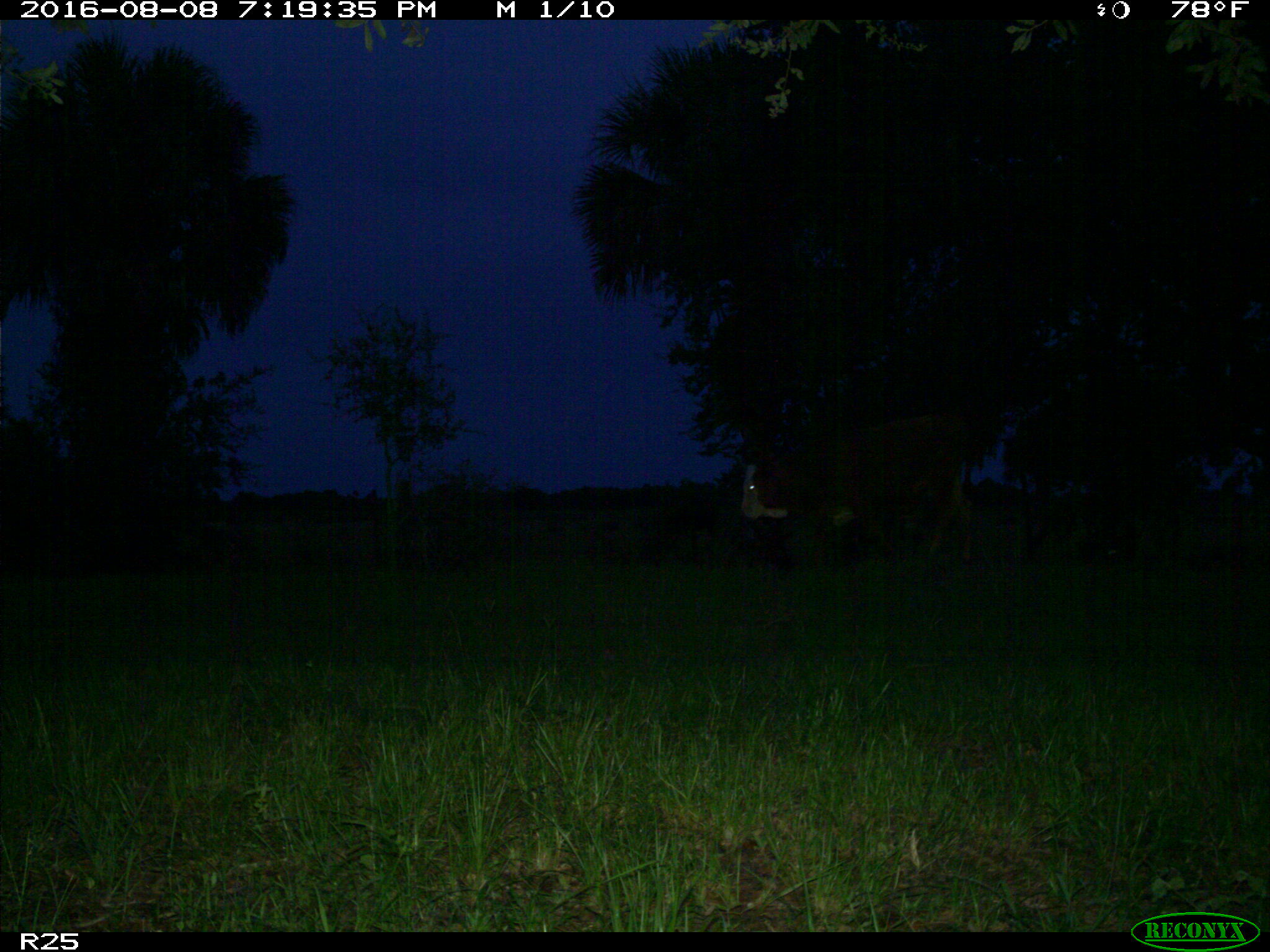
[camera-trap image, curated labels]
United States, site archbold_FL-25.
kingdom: Animalia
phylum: Chordata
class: Mammalia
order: Artiodactyla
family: Bovidae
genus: Bos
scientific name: Bos taurus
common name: domestic cow